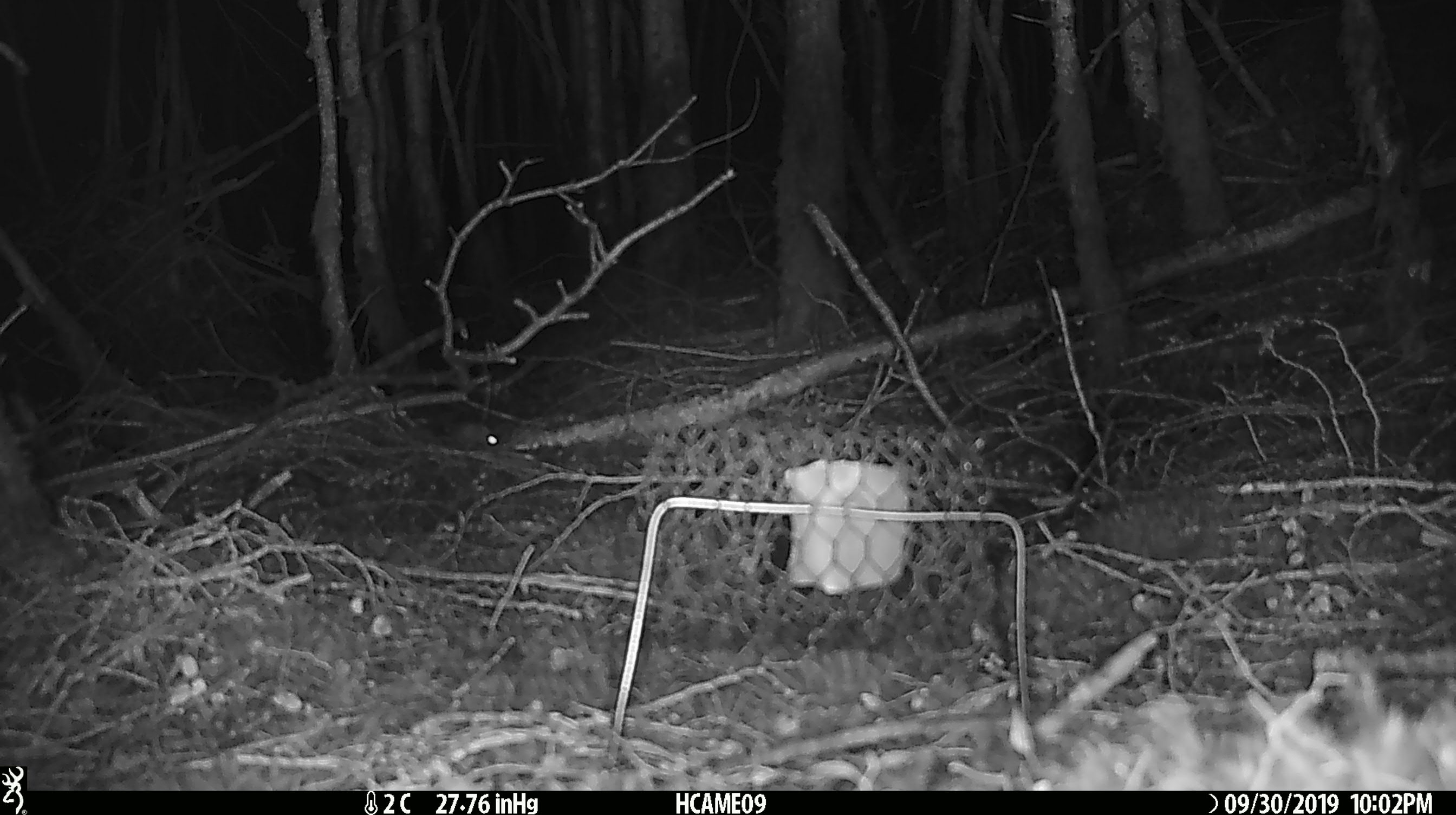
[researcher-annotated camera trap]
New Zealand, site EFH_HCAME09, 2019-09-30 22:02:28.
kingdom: Animalia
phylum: Chordata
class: Mammalia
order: Rodentia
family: Muridae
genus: Mus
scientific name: Mus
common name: mouse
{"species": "mouse (Mus)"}